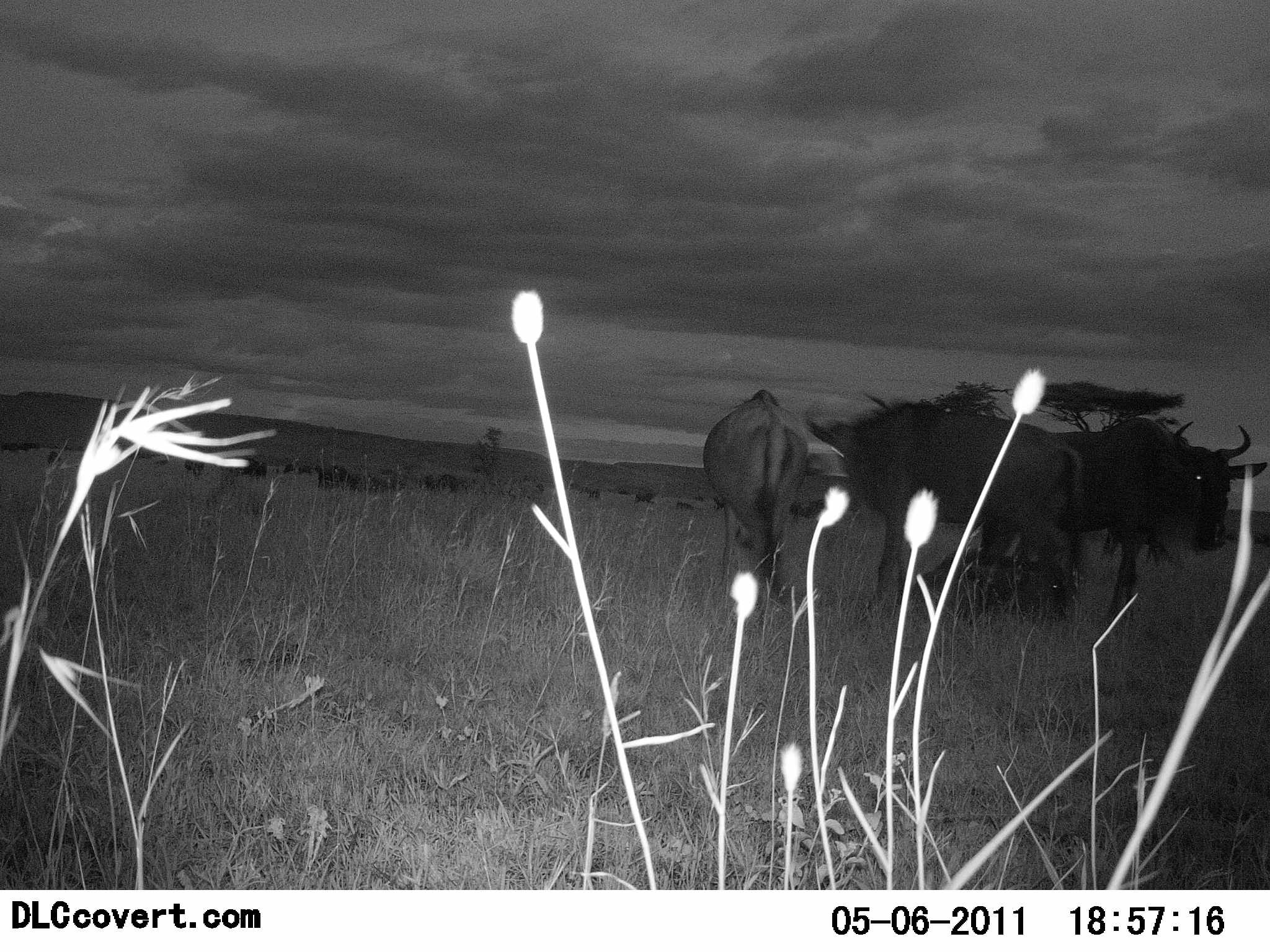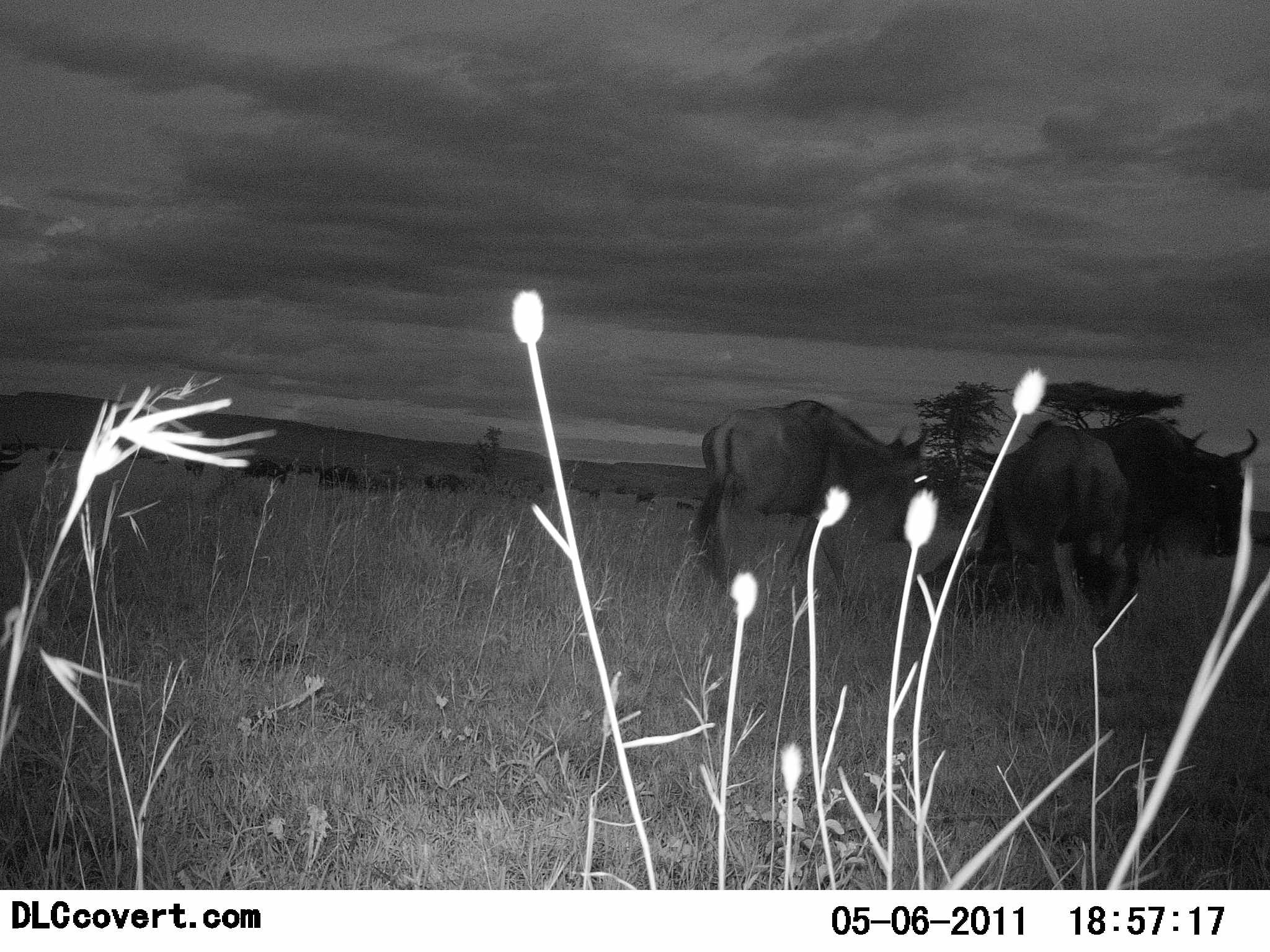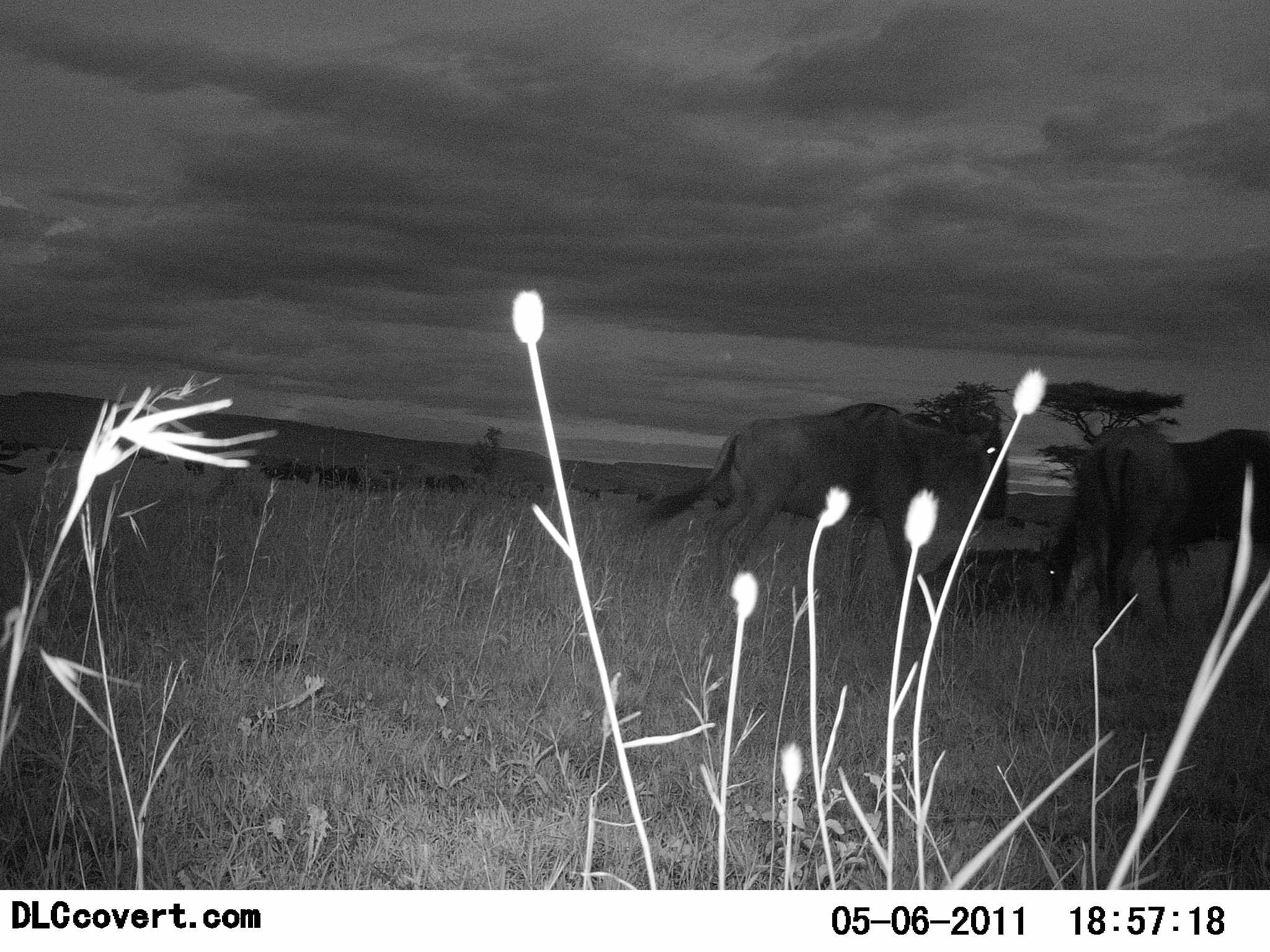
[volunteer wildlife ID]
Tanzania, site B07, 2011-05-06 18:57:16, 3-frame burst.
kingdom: Animalia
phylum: Chordata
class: Mammalia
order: Artiodactyla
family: Bovidae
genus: Connochaetes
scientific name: Connochaetes taurinus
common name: blue wildebeest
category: wildebeest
Wildebeest (blue wildebeest) (Connochaetes taurinus), count 3. Behavior (volunteer vote fractions): standing 64%, resting 55%, moving 55%, interacting 18%. Young present (vote fraction): 27%. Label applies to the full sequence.